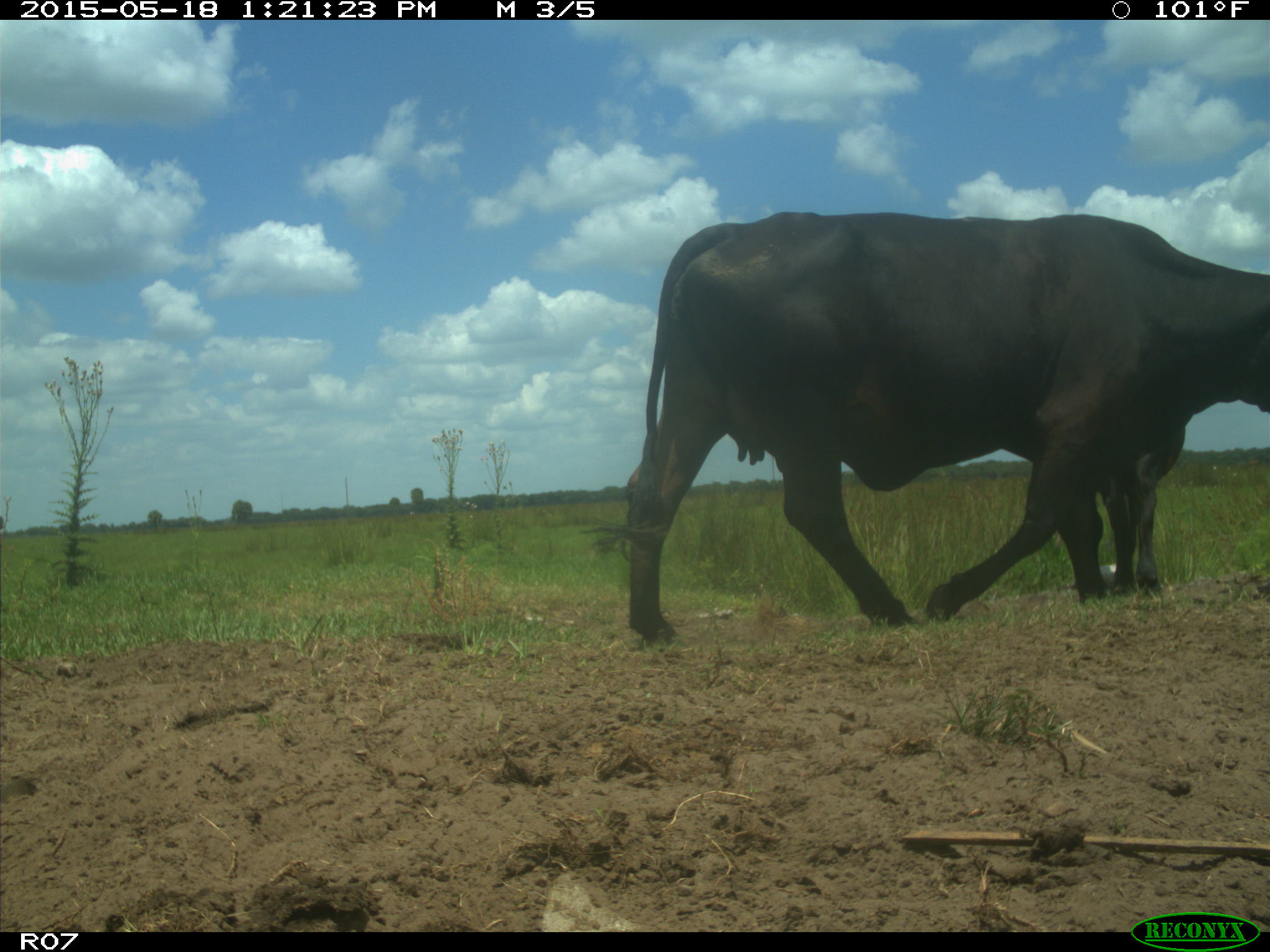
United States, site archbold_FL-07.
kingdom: Animalia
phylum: Chordata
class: Mammalia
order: Artiodactyla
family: Bovidae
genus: Bos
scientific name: Bos taurus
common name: domestic cow